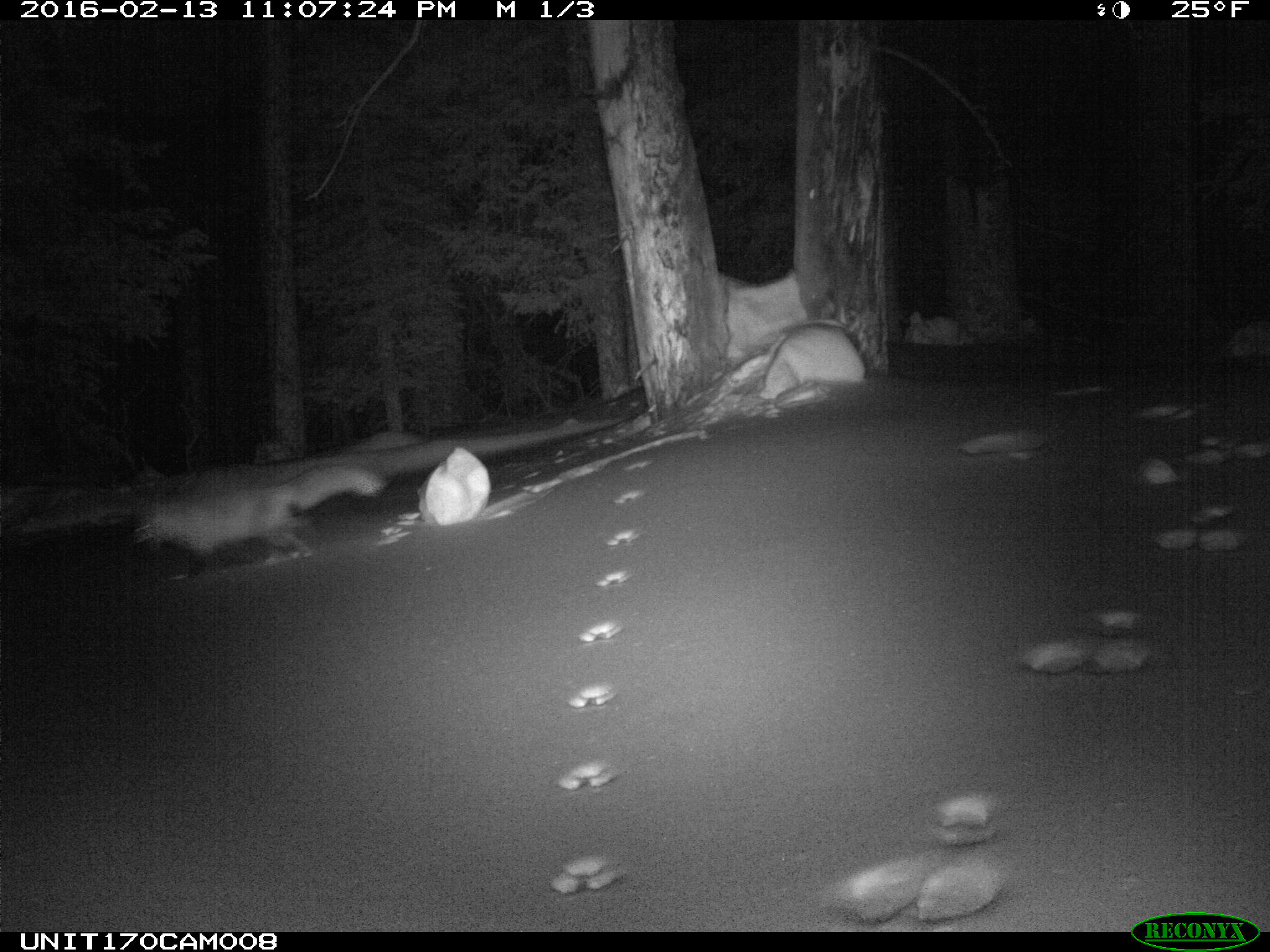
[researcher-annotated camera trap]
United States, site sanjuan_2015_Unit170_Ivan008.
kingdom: Animalia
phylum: Chordata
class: Mammalia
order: Carnivora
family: Canidae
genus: Vulpes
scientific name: Vulpes vulpes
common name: red fox